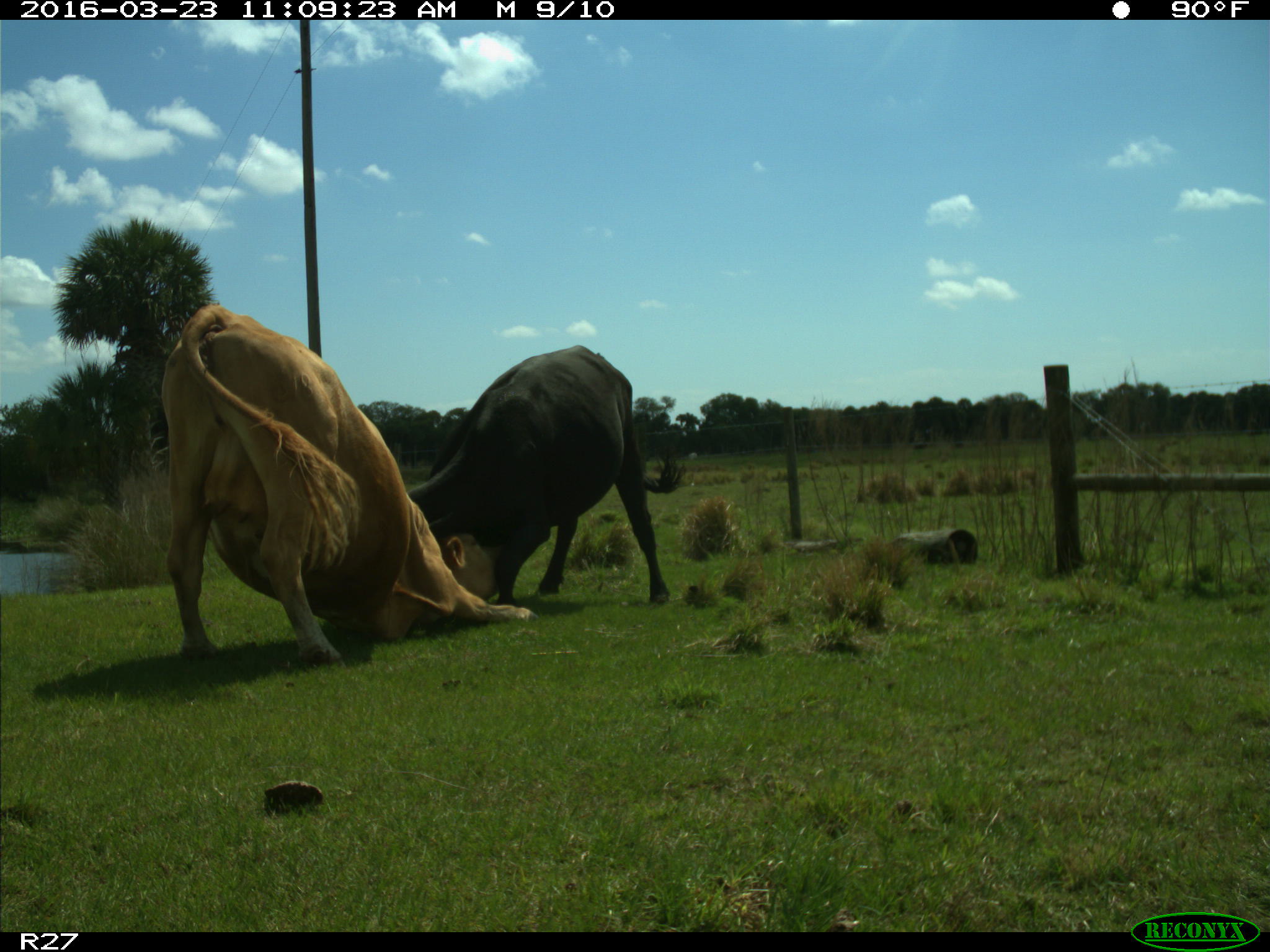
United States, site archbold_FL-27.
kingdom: Animalia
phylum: Chordata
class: Mammalia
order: Artiodactyla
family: Bovidae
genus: Bos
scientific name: Bos taurus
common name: domestic cow